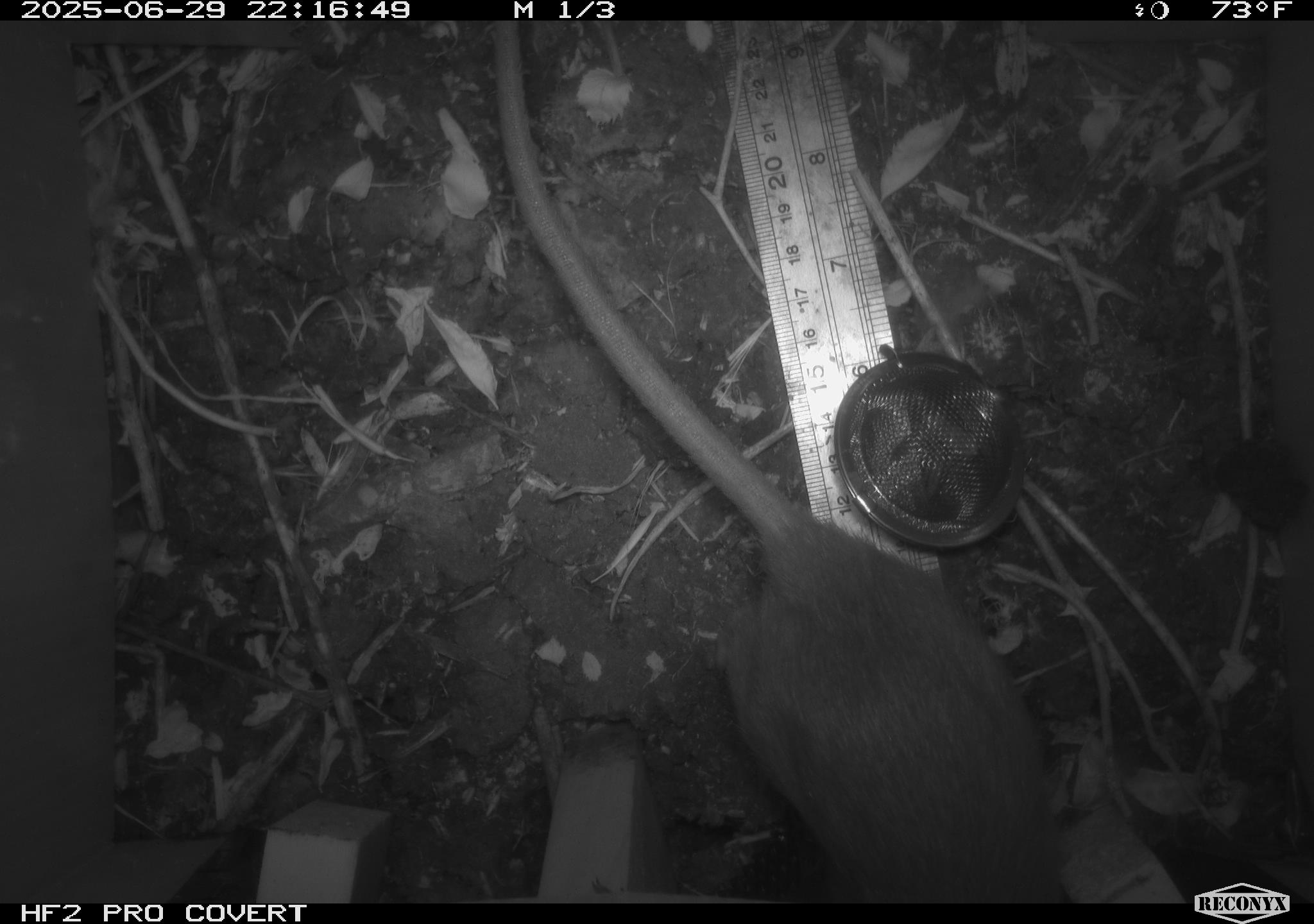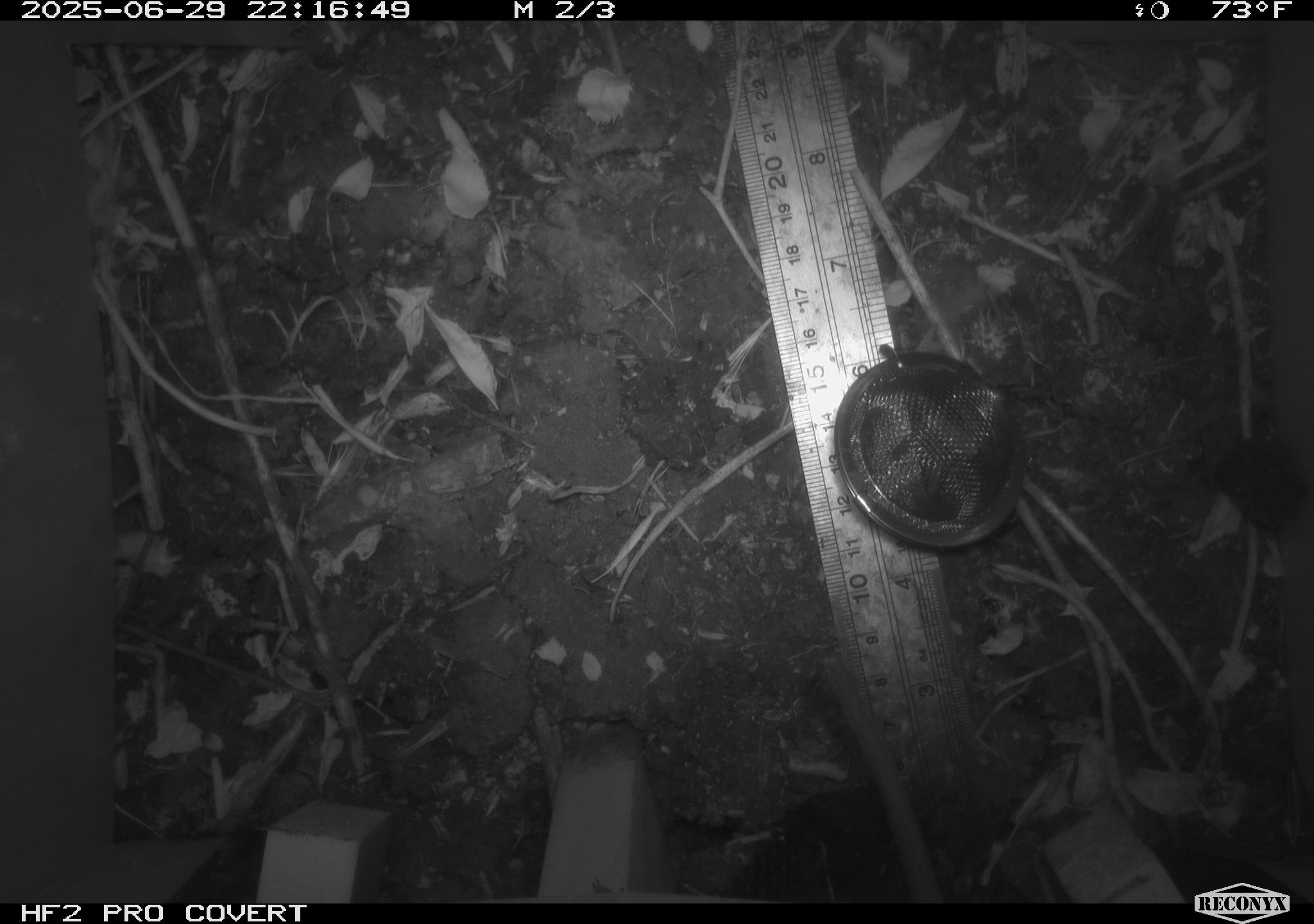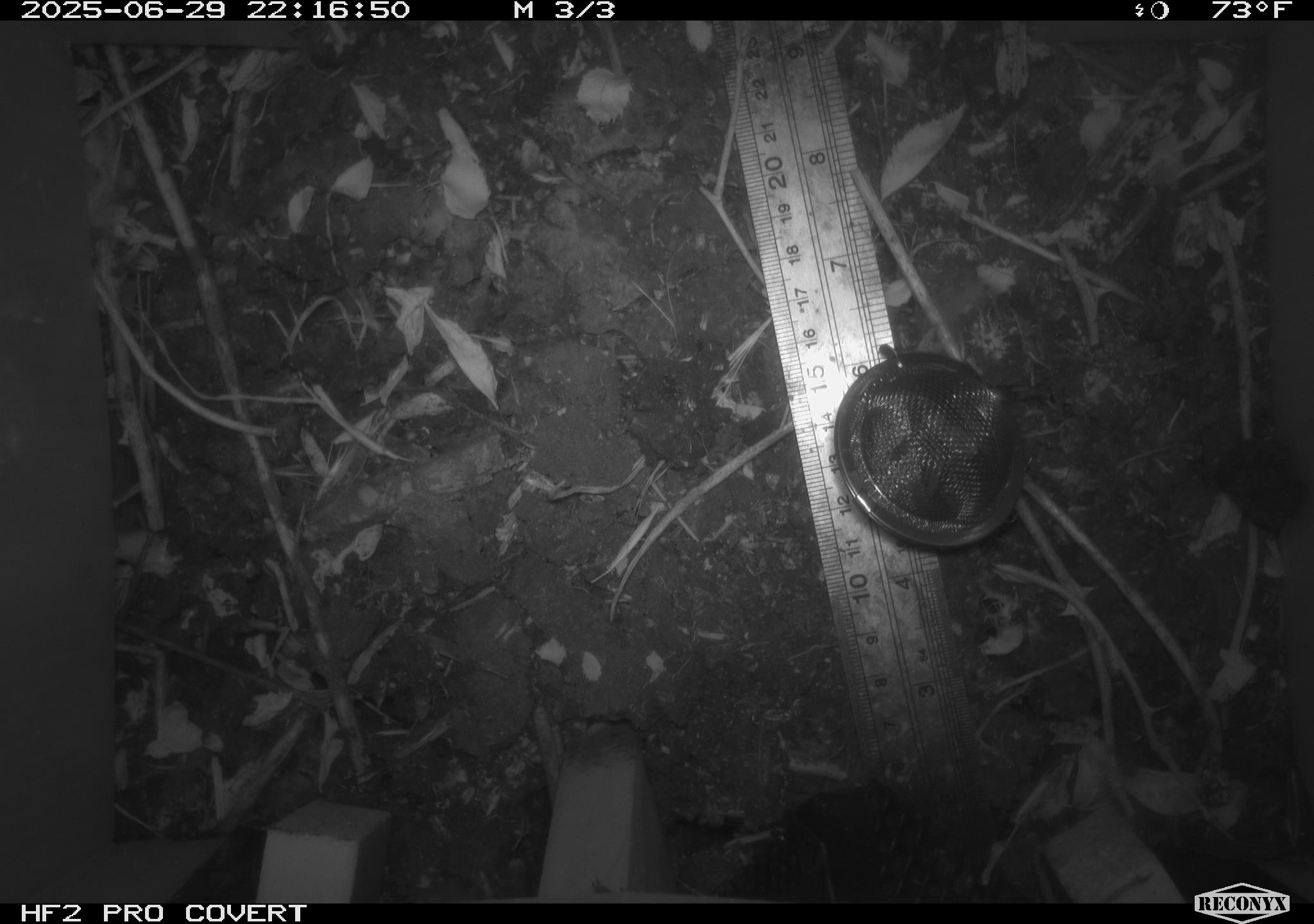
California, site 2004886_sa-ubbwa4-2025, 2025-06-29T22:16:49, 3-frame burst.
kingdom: Animalia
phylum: Chordata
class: Mammalia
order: Rodentia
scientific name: Rodentia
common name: rodent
Rodent (Rodentia).